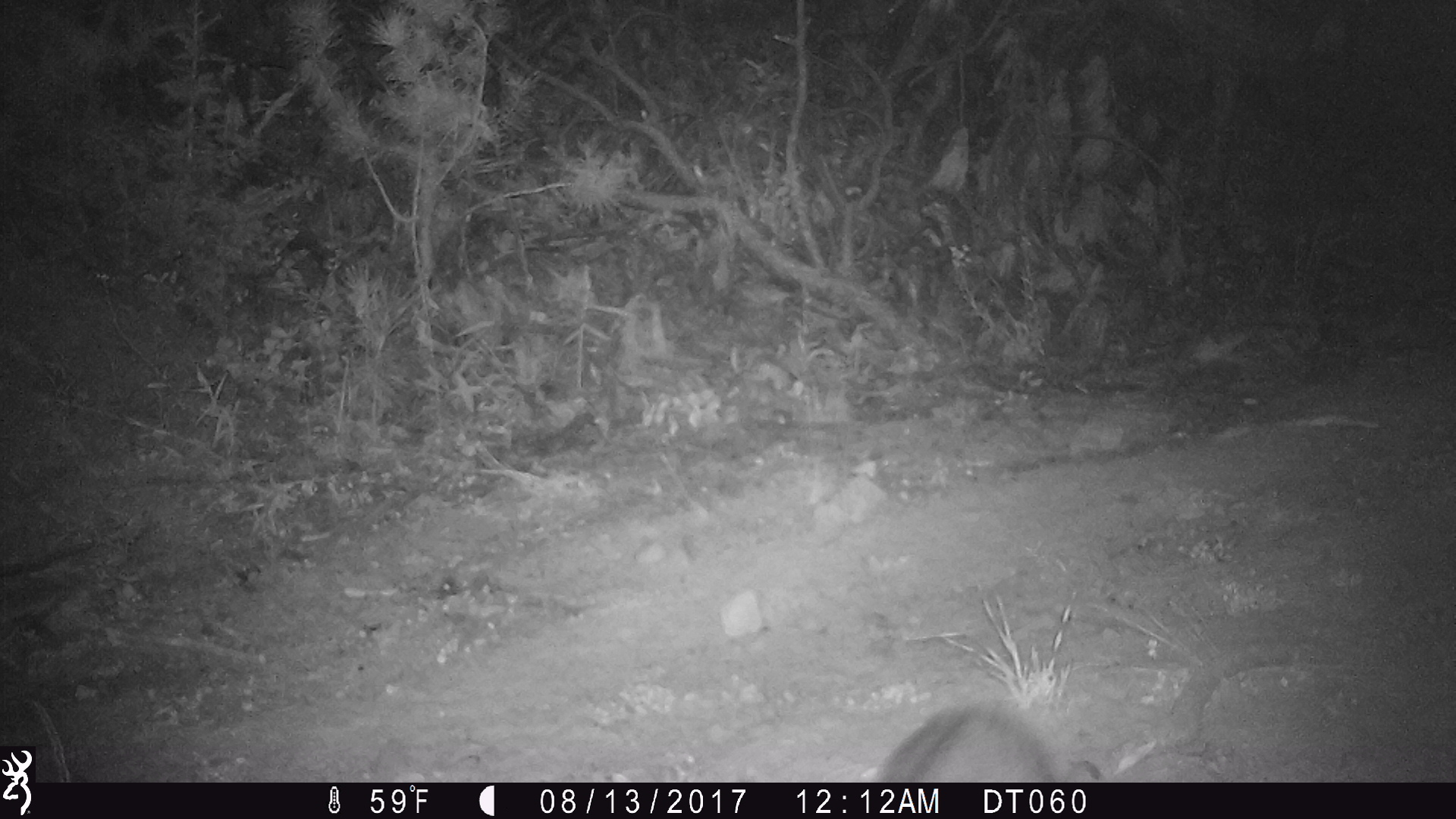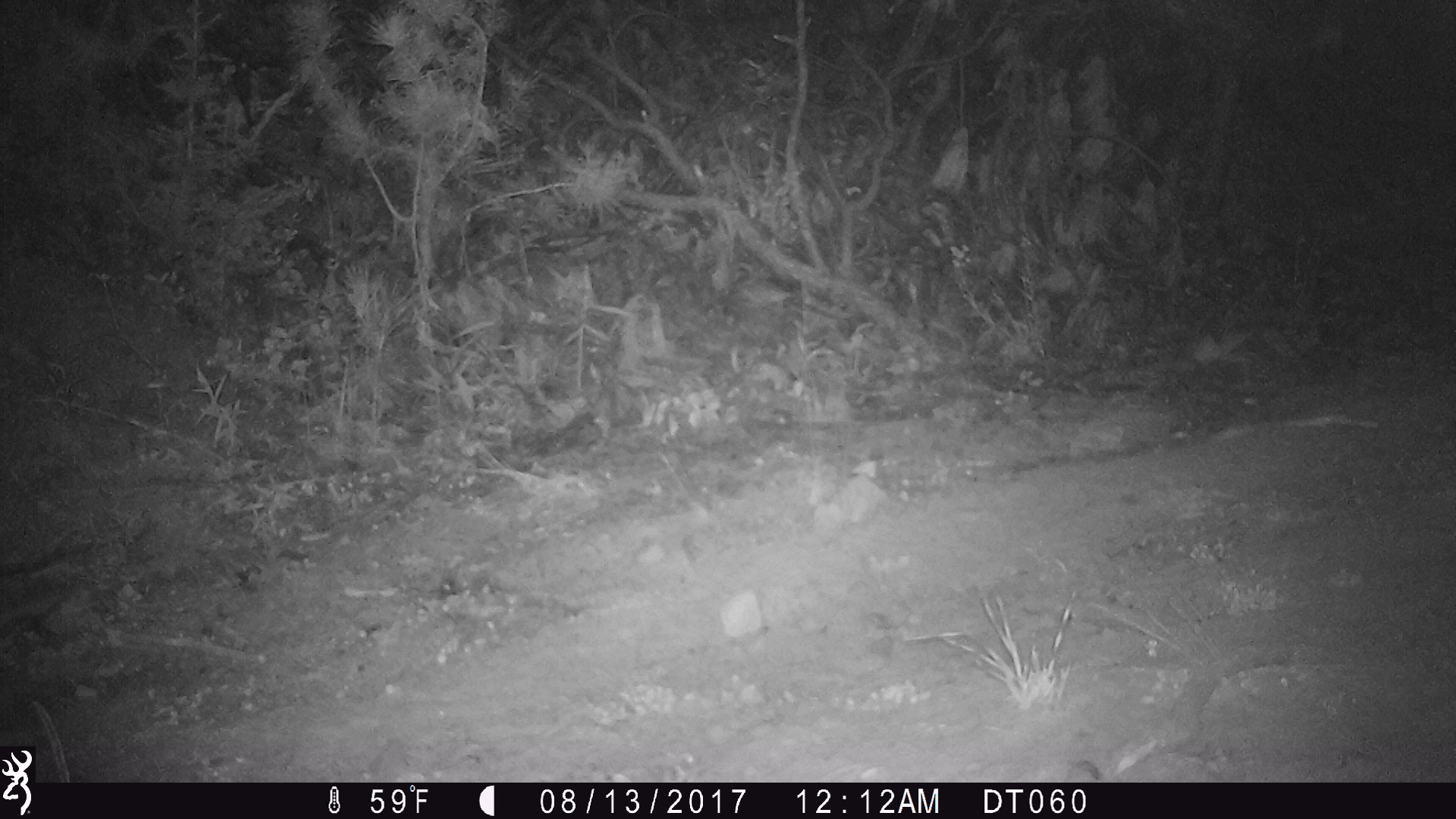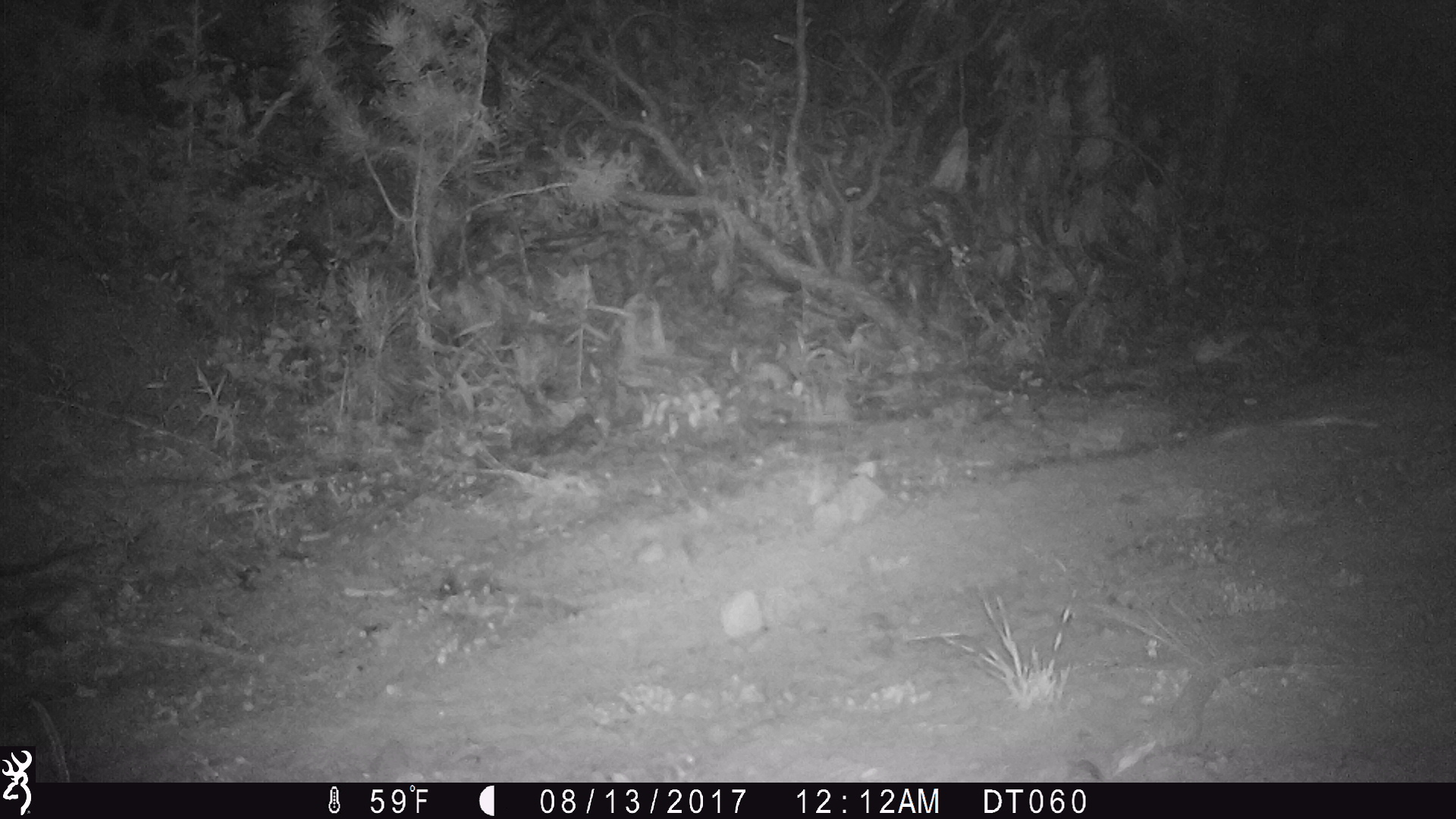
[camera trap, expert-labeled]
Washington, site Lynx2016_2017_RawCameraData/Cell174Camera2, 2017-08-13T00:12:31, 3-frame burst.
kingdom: Animalia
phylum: Chordata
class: Mammalia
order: Lagomorpha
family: Leporidae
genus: Lepus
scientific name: Lepus americanus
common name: snowshoe hare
Lepus americanus (snowshoe hare). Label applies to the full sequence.